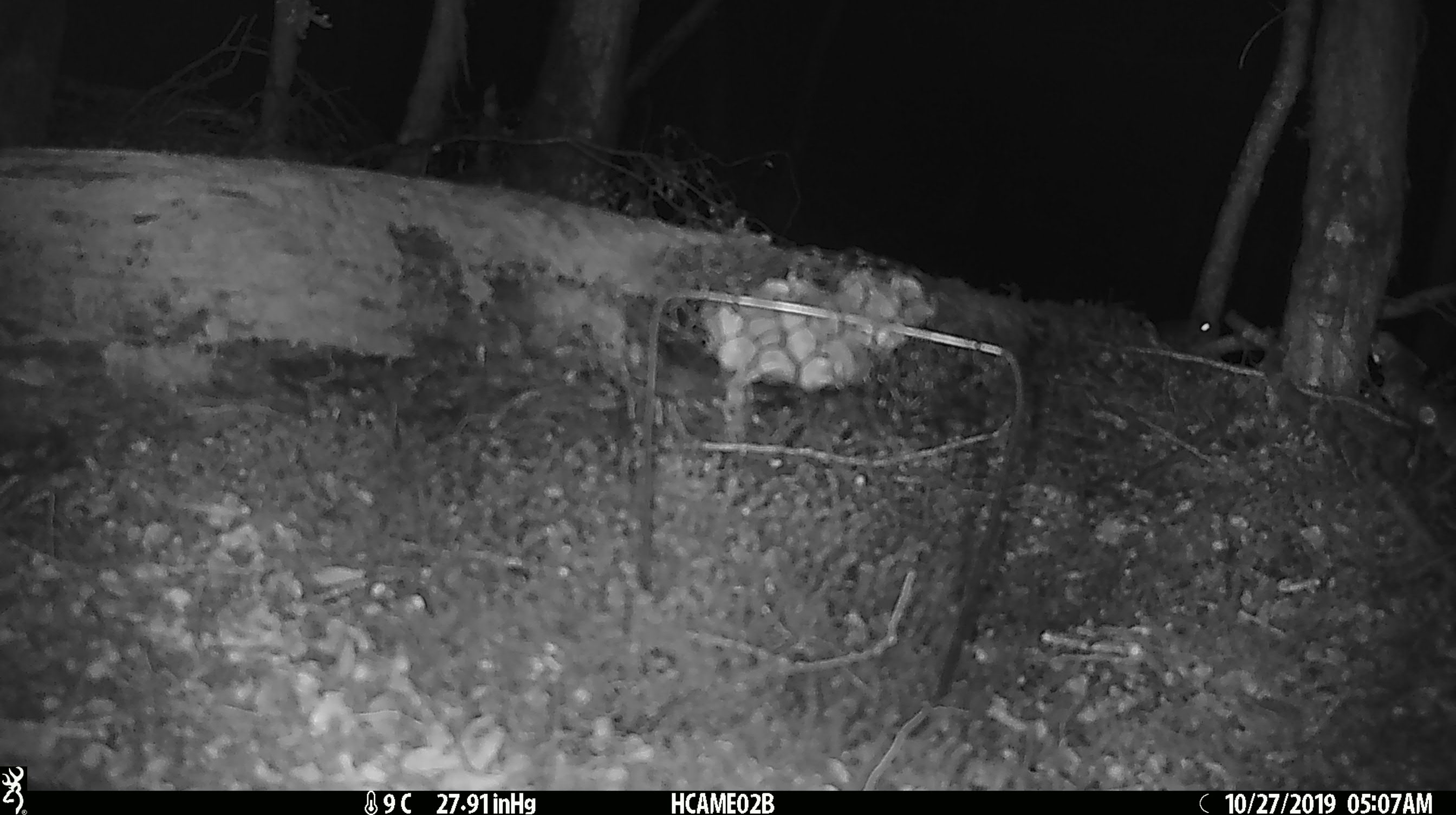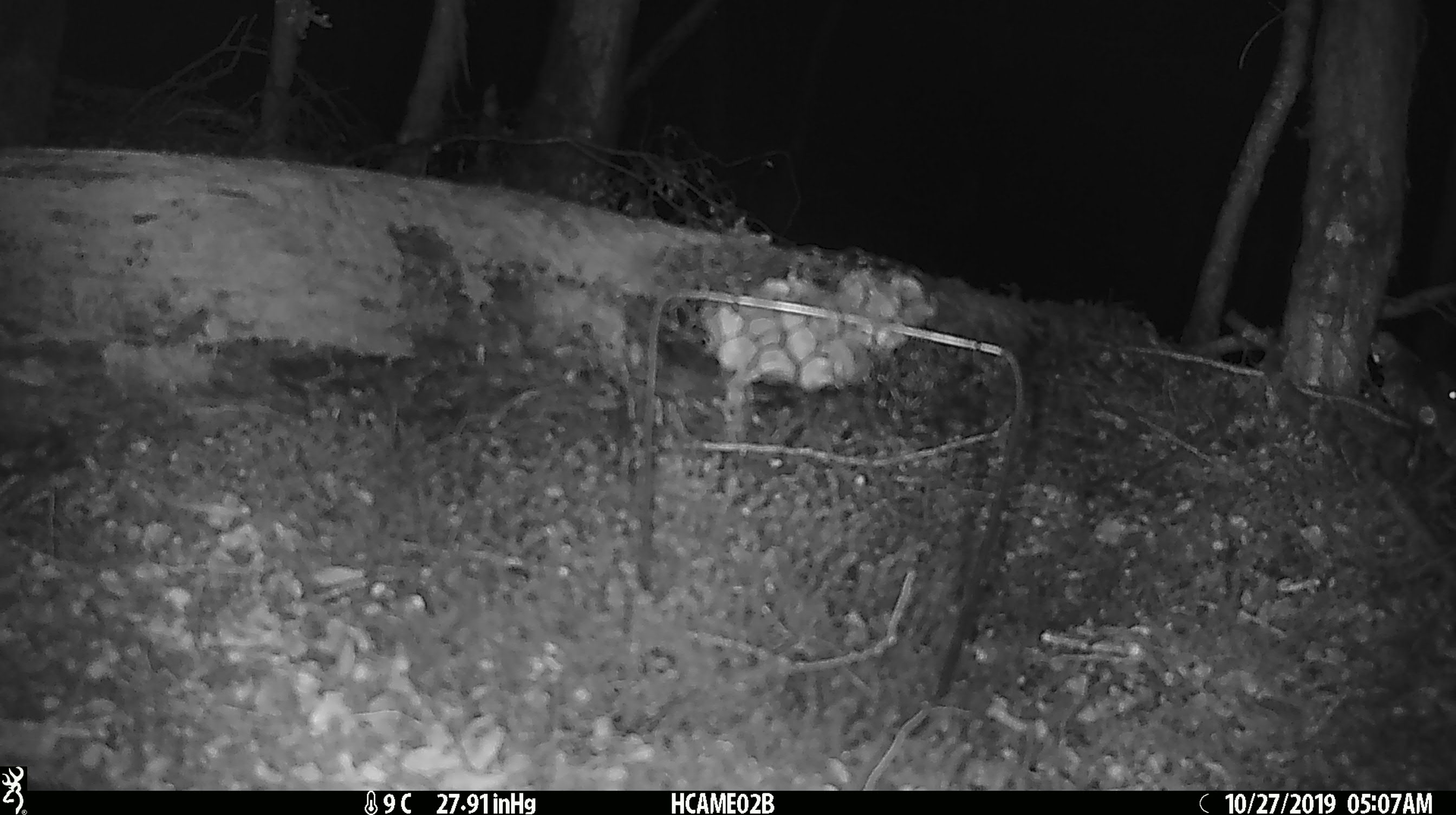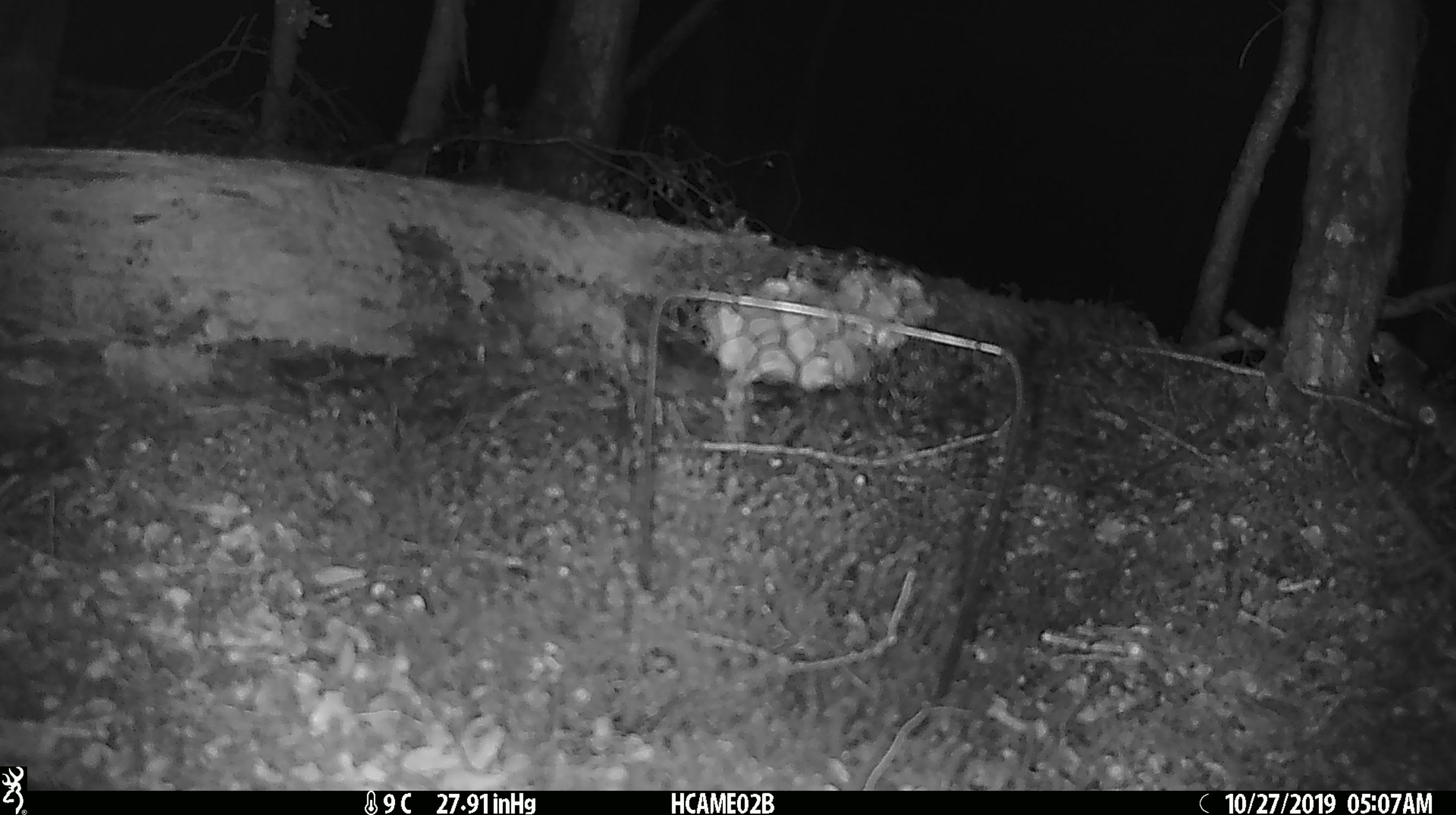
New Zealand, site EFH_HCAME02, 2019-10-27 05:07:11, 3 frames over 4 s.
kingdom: Animalia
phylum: Chordata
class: Mammalia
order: Rodentia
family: Muridae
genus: Mus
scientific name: Mus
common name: mouse